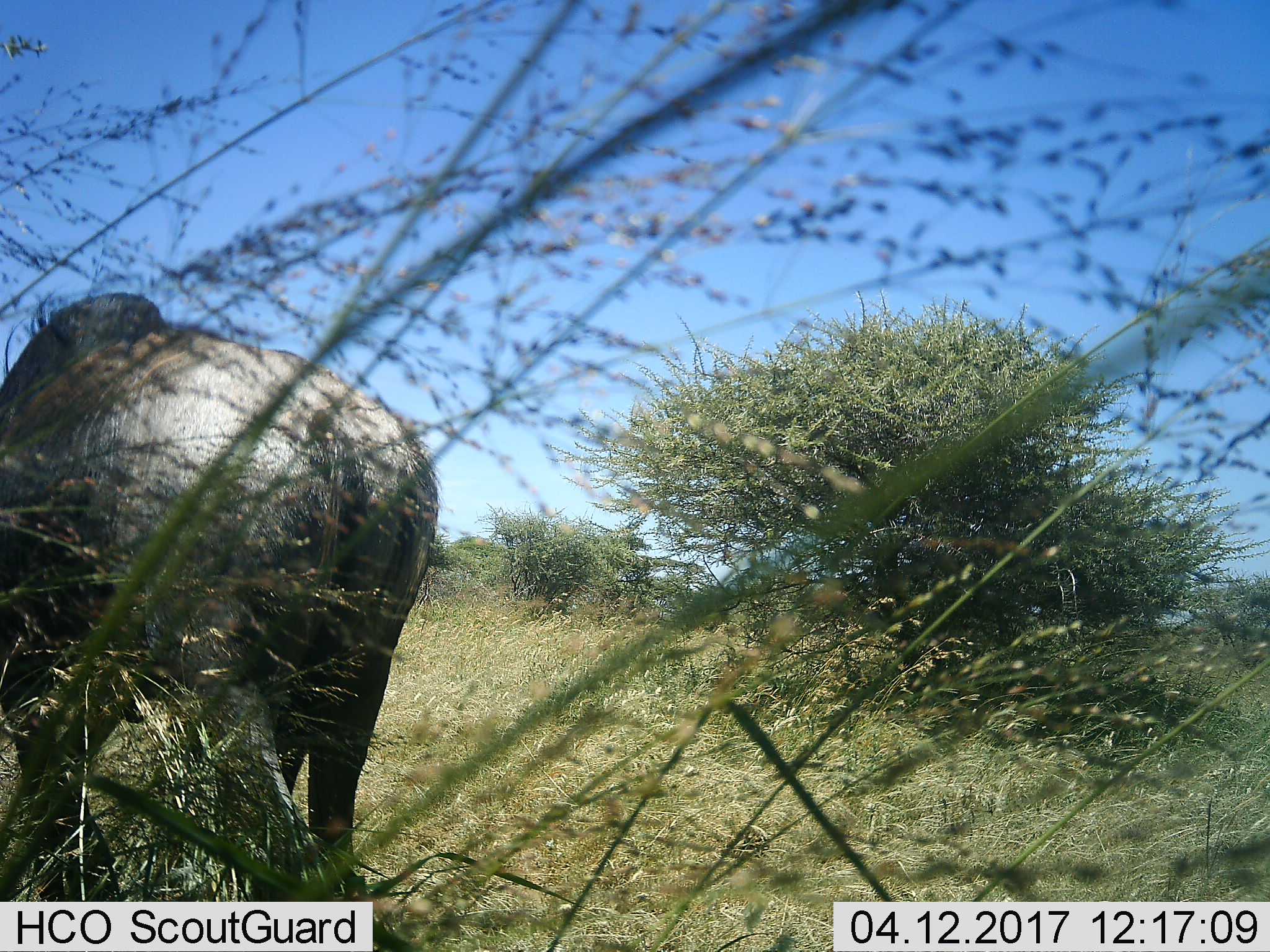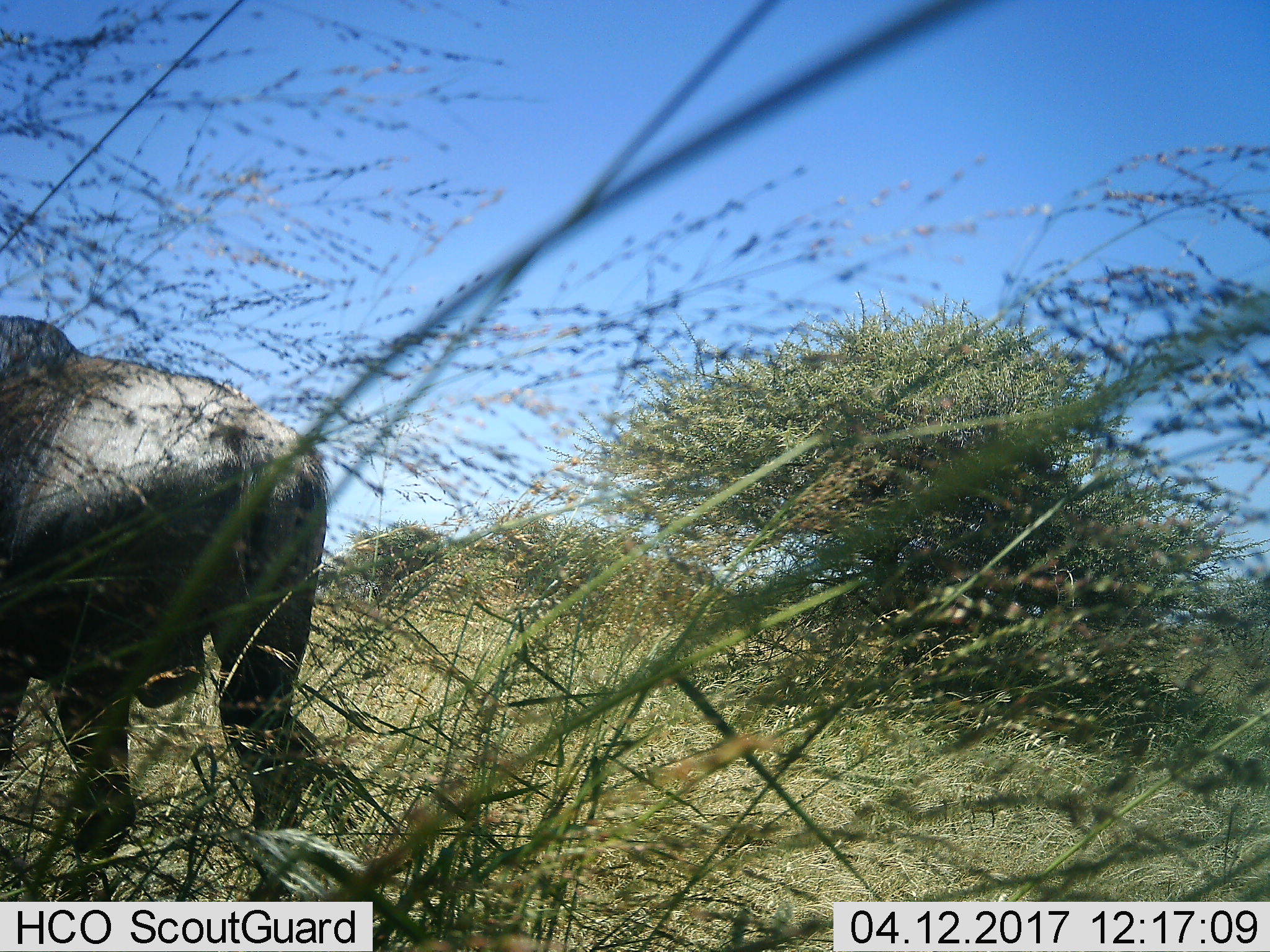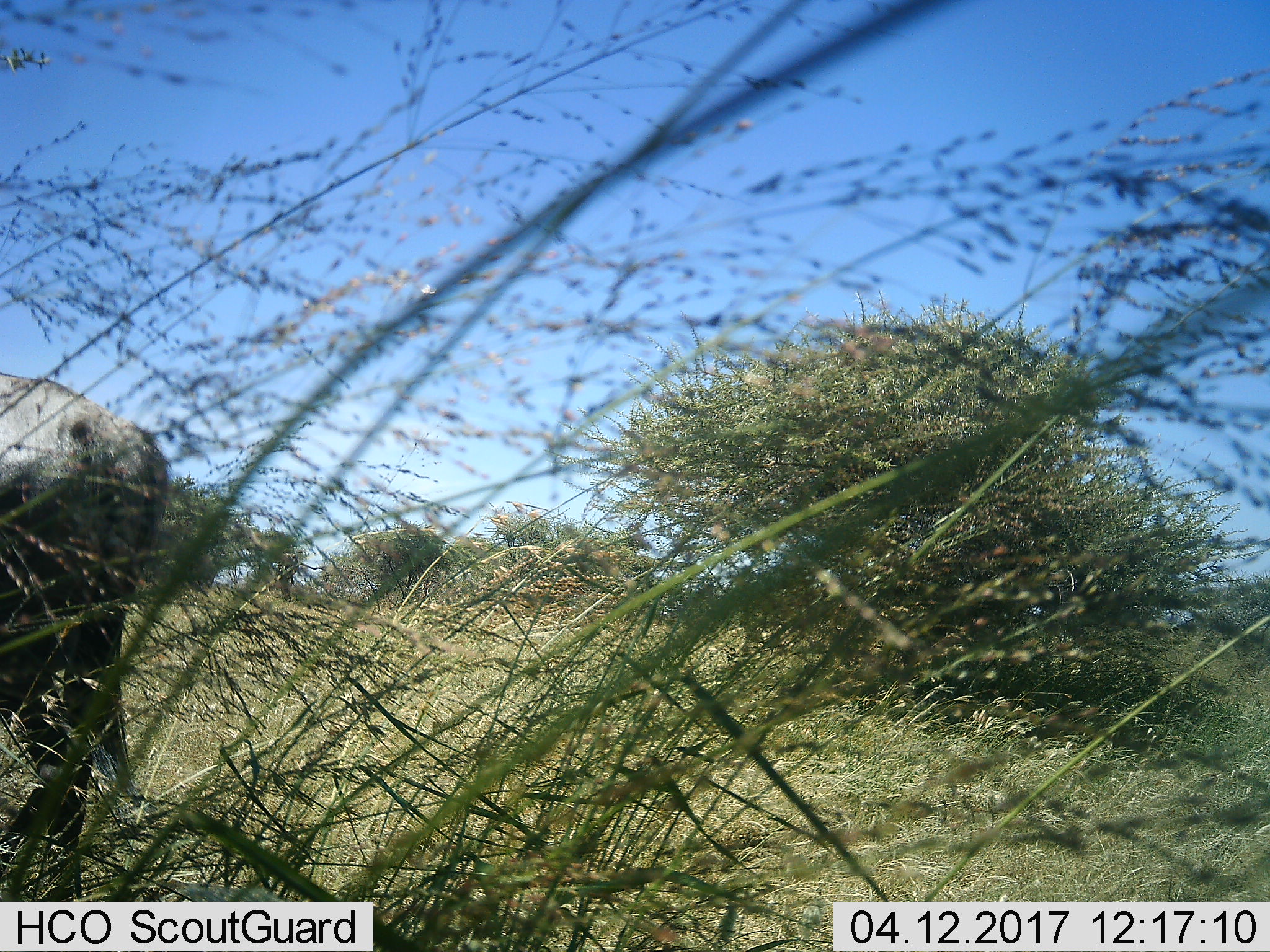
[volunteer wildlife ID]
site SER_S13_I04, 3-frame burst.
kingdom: Animalia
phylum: Chordata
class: Mammalia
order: Artiodactyla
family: Bovidae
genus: Connochaetes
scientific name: Connochaetes taurinus taurinus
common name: blue wildebeest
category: wildebeestblue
Wildebeestblue (blue wildebeest) (Connochaetes taurinus taurinus), count 1. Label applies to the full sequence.